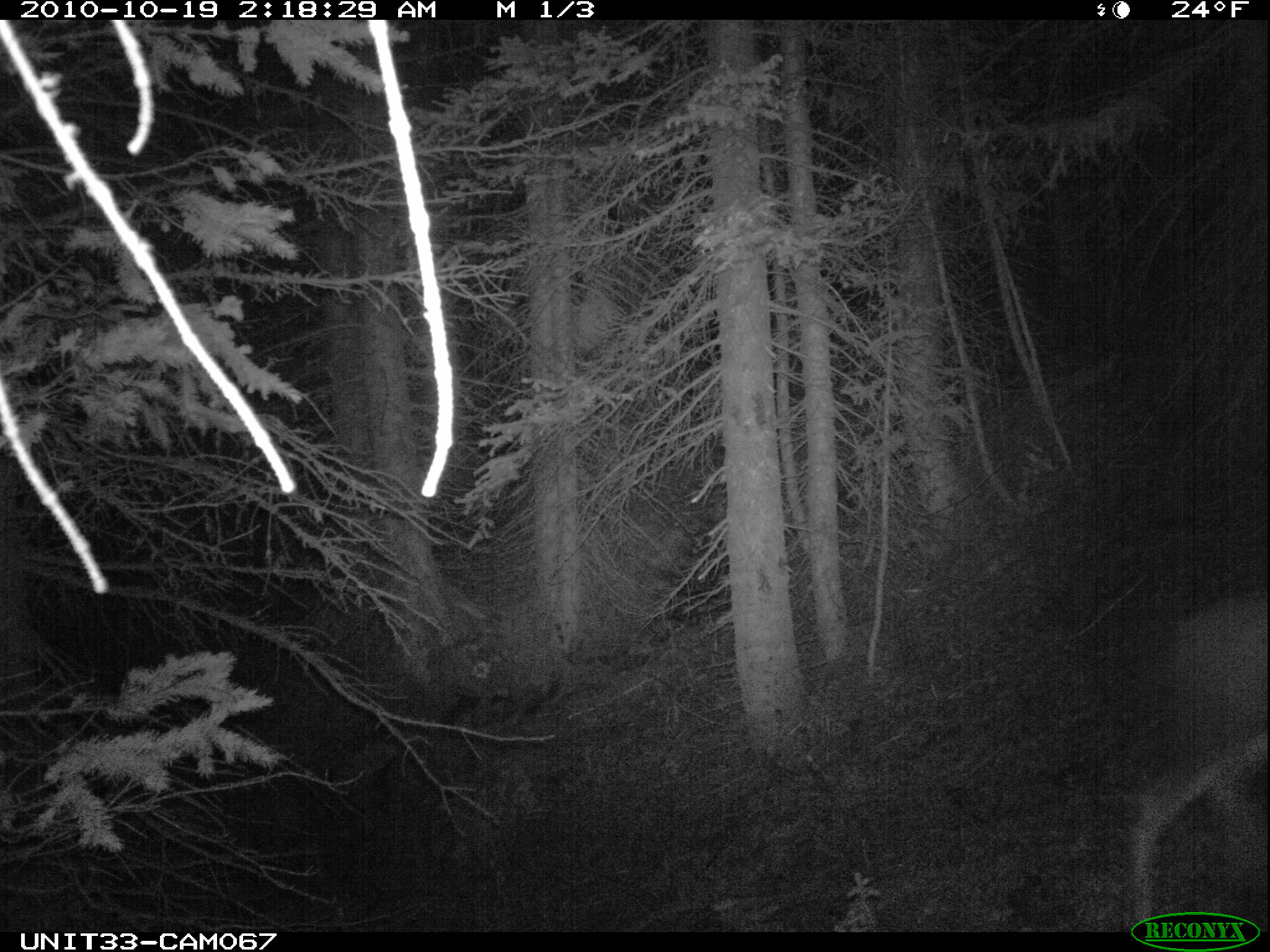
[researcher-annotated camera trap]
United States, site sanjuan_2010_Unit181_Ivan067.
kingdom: Animalia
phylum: Chordata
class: Mammalia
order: Artiodactyla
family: Cervidae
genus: Odocoileus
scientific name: Odocoileus hemionus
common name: mule deer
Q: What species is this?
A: Odocoileus hemionus (mule deer).